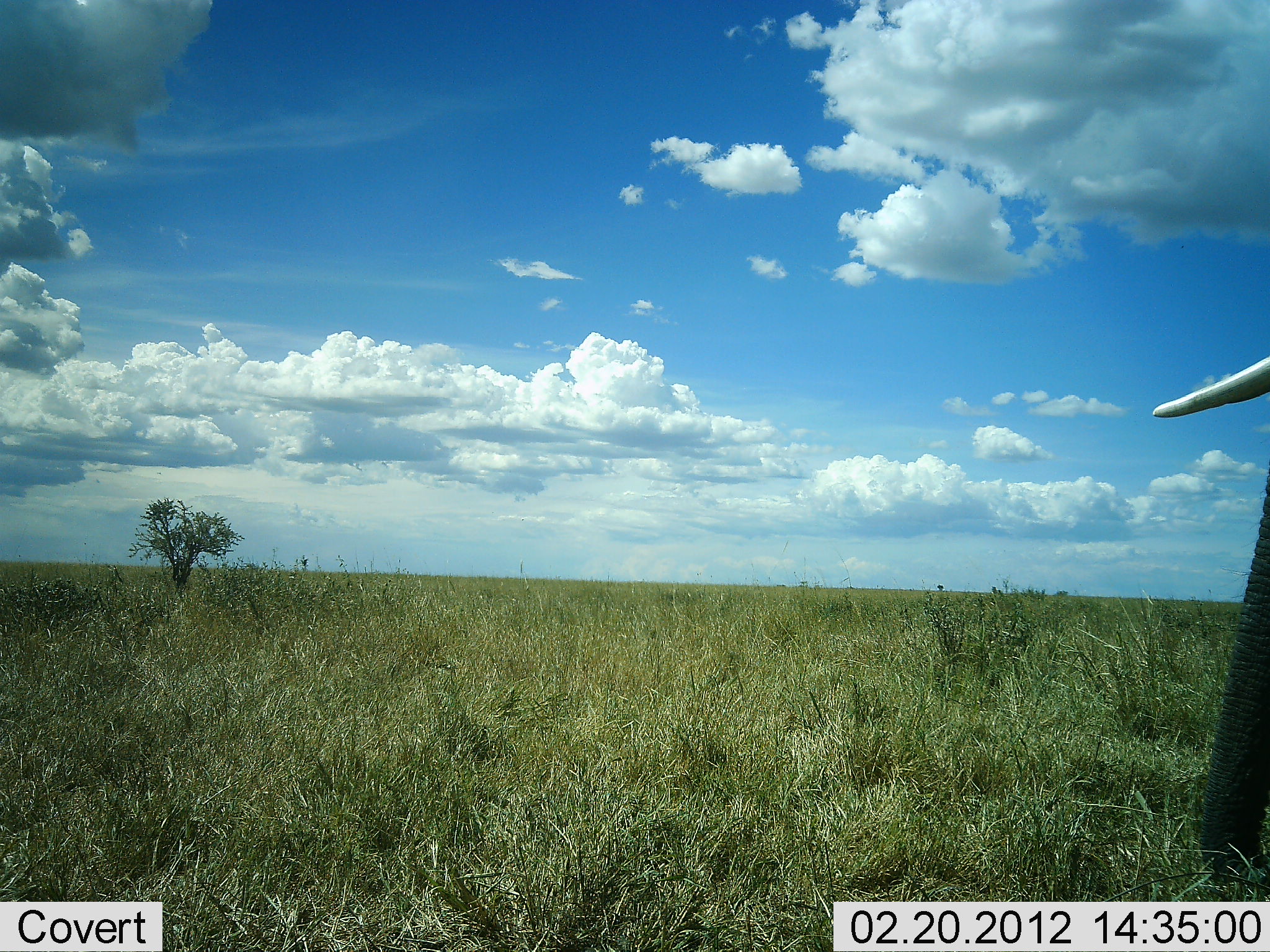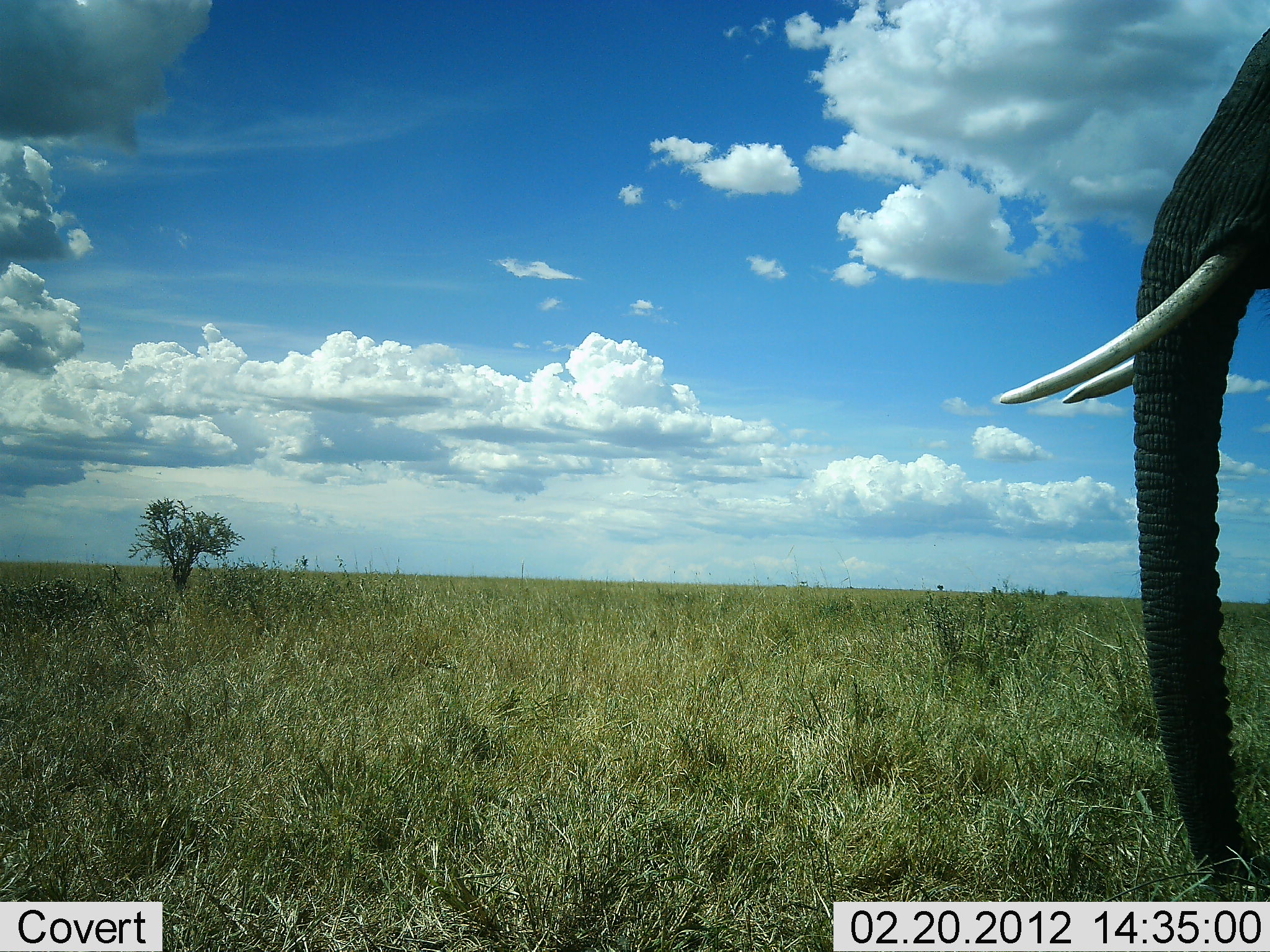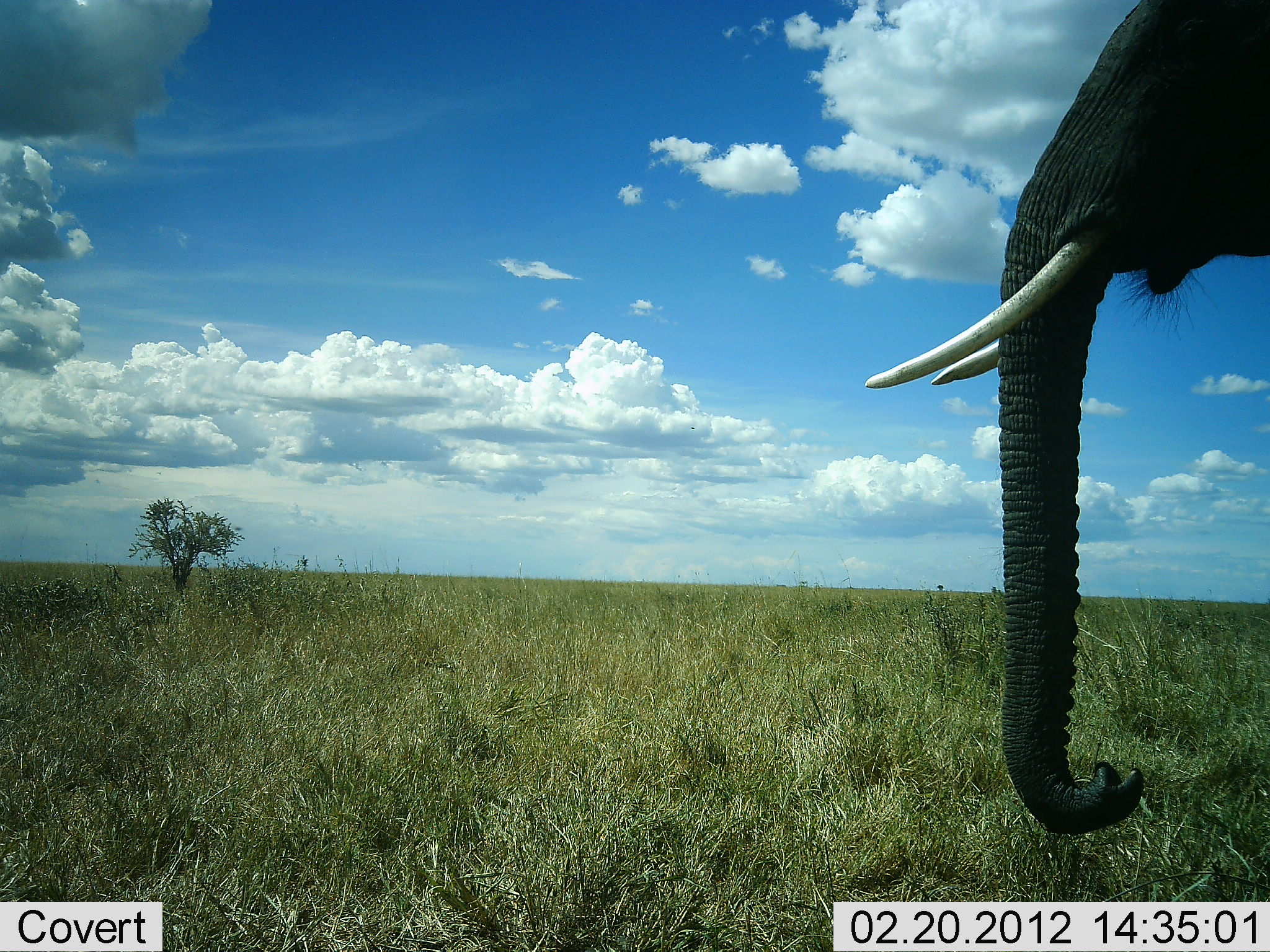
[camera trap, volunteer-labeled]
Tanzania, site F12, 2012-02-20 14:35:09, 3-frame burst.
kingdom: Animalia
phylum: Chordata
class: Mammalia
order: Proboscidea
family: Elephantidae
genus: Loxodonta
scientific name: Loxodonta africana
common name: african bush elephant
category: elephant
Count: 1.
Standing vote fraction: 18%.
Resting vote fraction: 0%.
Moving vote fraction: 82%.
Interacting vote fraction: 0%.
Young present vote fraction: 0%.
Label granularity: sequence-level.